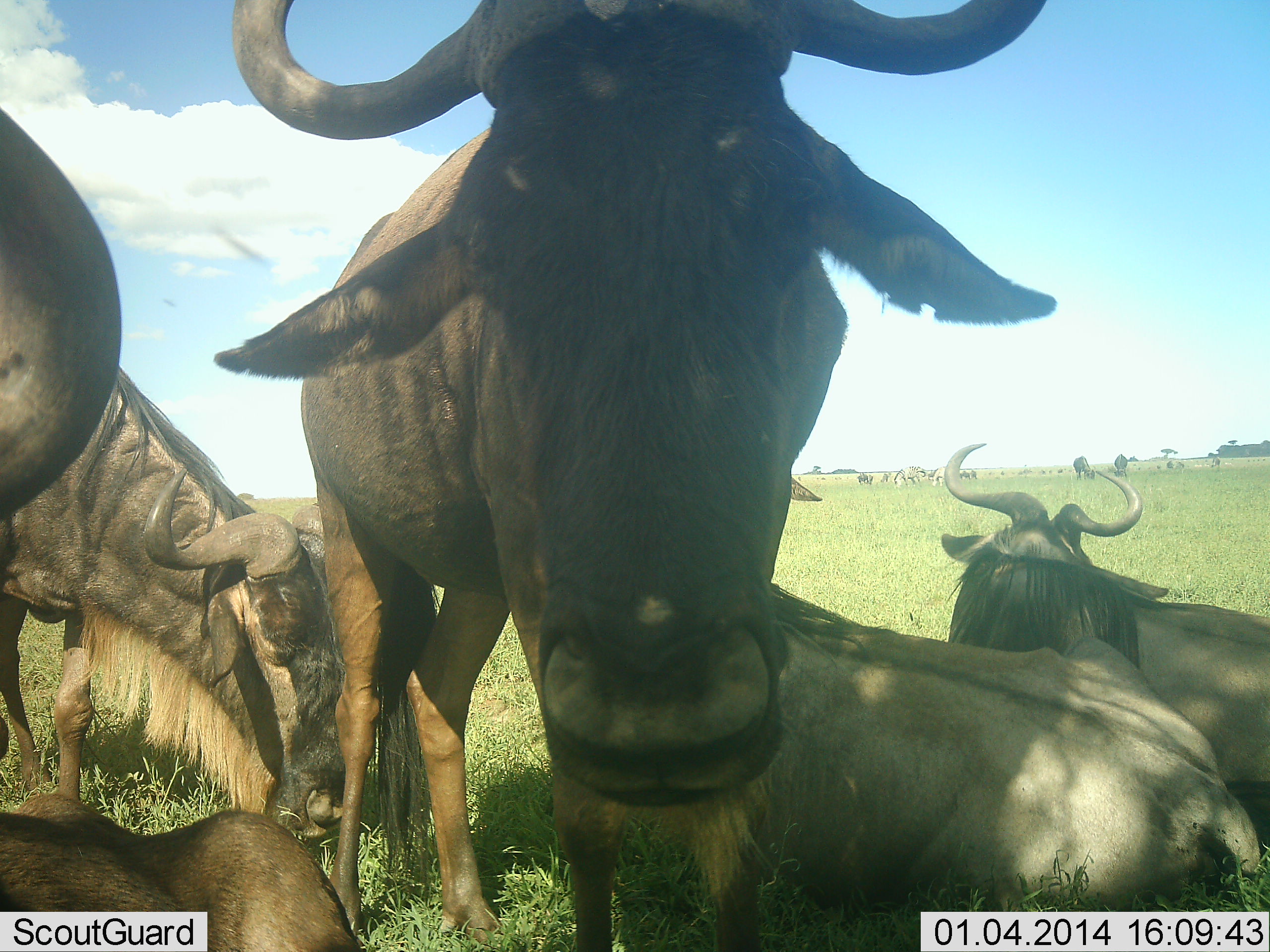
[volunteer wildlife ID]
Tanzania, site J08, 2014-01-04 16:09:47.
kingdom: Animalia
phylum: Chordata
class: Mammalia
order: Artiodactyla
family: Bovidae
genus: Connochaetes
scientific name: Connochaetes taurinus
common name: blue wildebeest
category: wildebeest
Wildebeest (blue wildebeest) (Connochaetes taurinus), count 6. Behavior (volunteer vote fractions): standing 64%, resting 100%, moving 0%, interacting 18%. Young present (vote fraction): 9%. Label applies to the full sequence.